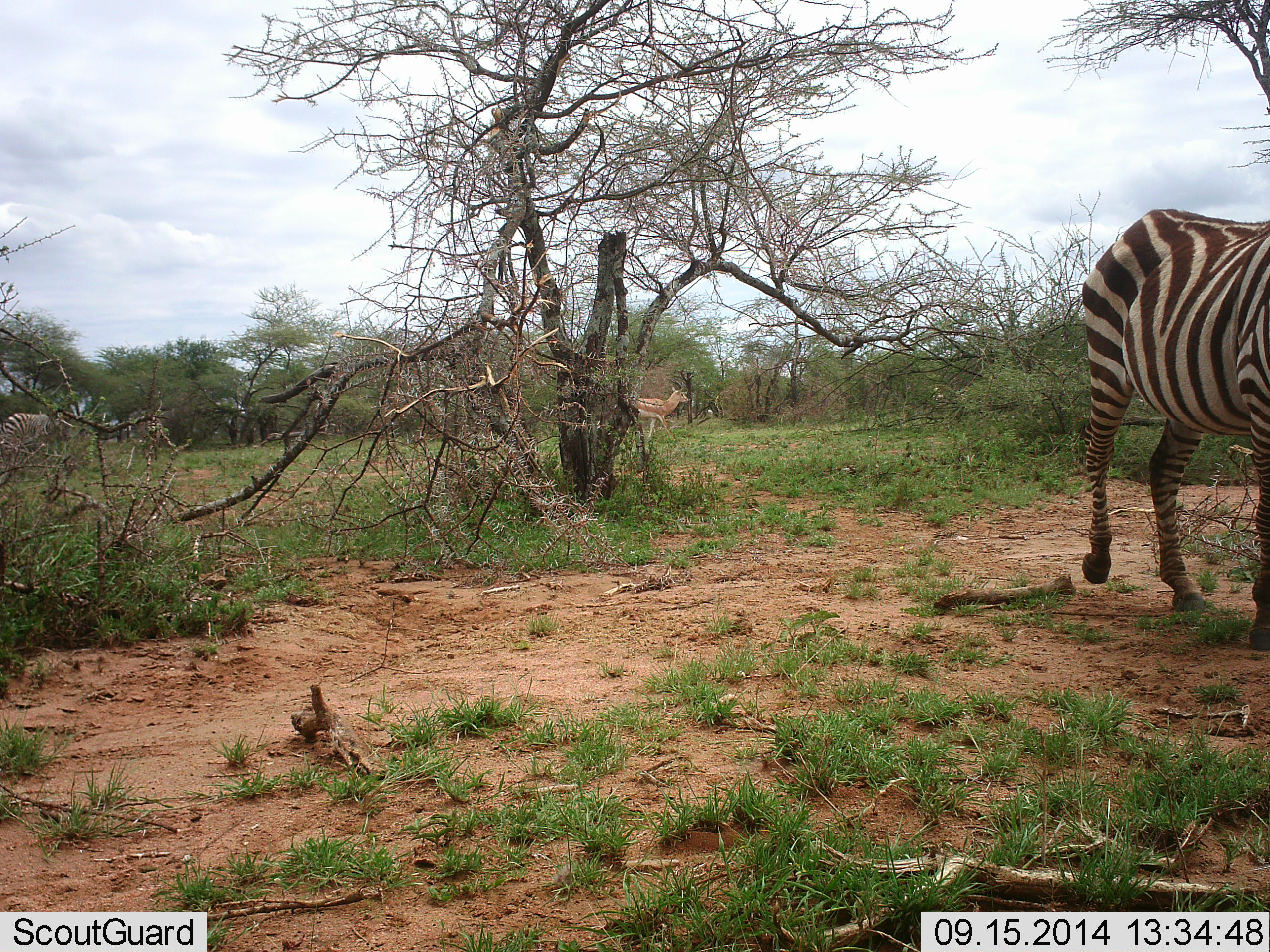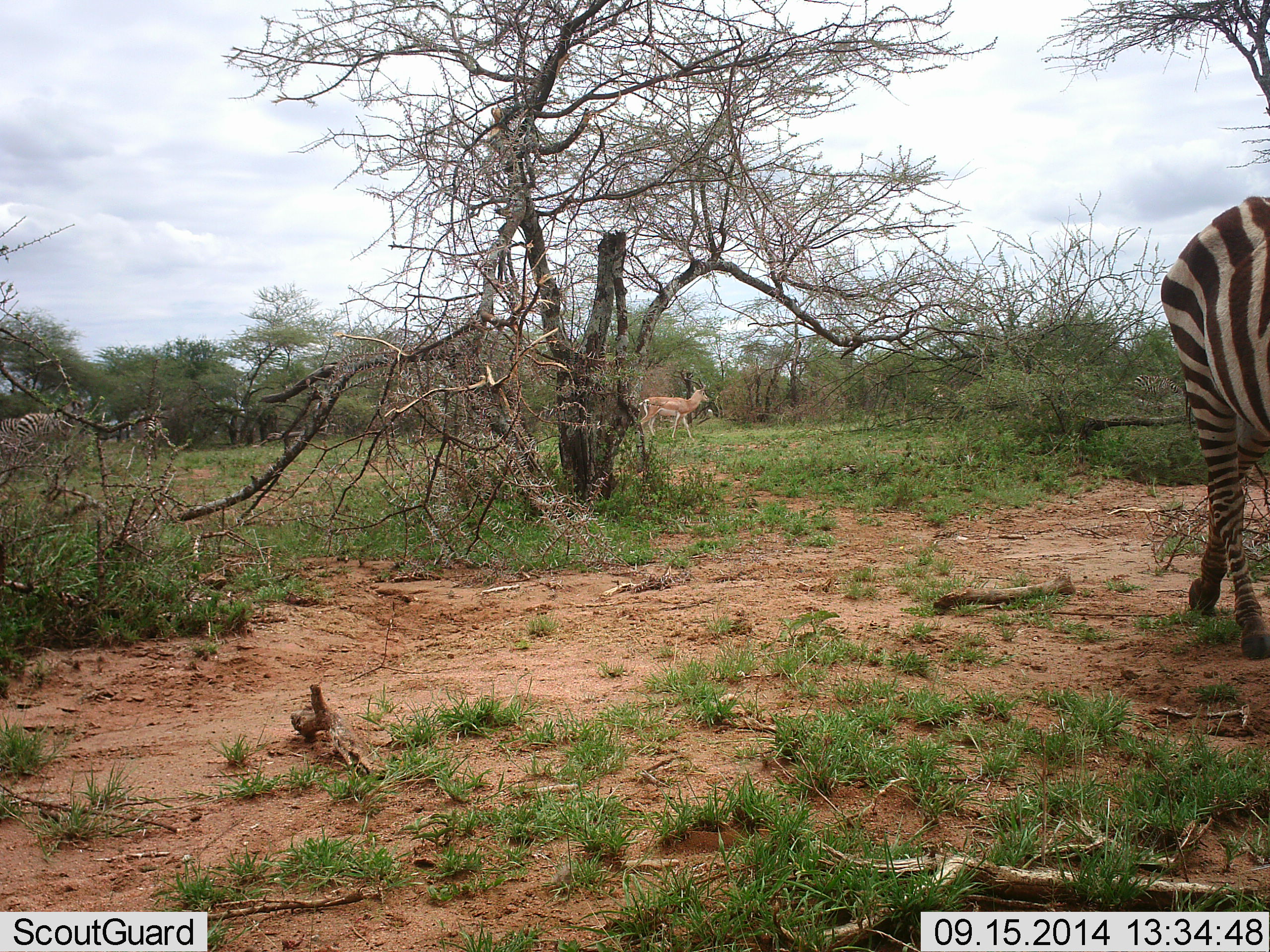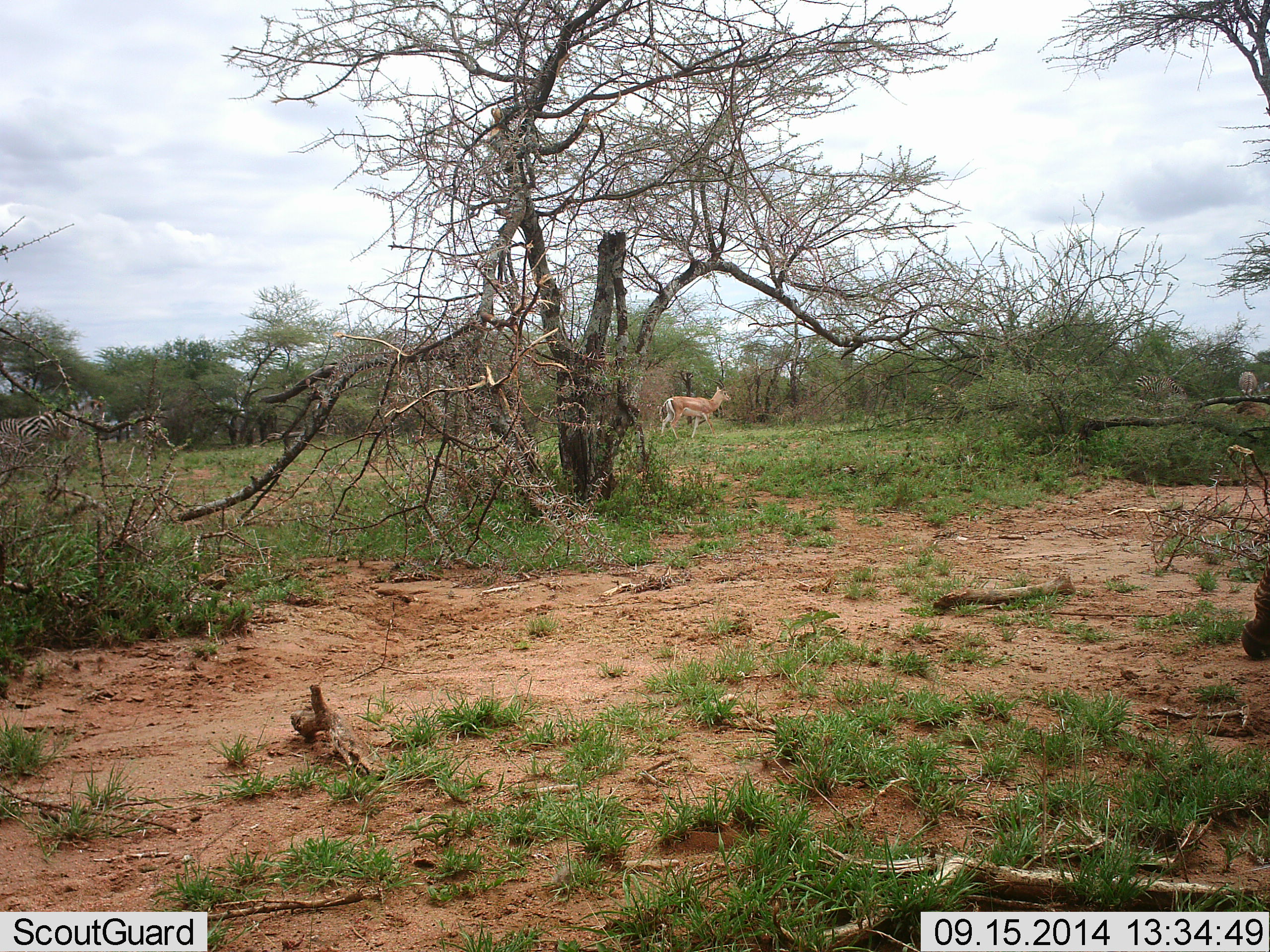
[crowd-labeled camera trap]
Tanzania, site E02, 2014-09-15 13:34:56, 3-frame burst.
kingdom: Animalia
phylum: Chordata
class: Mammalia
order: Artiodactyla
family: Bovidae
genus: Nanger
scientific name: Nanger granti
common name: grant's gazelle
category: gazellegrants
Gazellegrants (grant's gazelle) (Nanger granti), count 1. Behavior (volunteer vote fractions): standing 25%, resting 0%, moving 75%, interacting 0%. Young present (vote fraction): 0%. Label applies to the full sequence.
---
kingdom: Animalia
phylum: Chordata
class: Mammalia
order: Perissodactyla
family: Equidae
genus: Equus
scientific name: Equus quagga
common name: plains zebra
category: zebra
Zebra (plains zebra) (Equus quagga), count 2. Behavior (volunteer vote fractions): standing 36%, resting 0%, moving 91%, interacting 0%. Young present (vote fraction): 0%. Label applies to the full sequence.